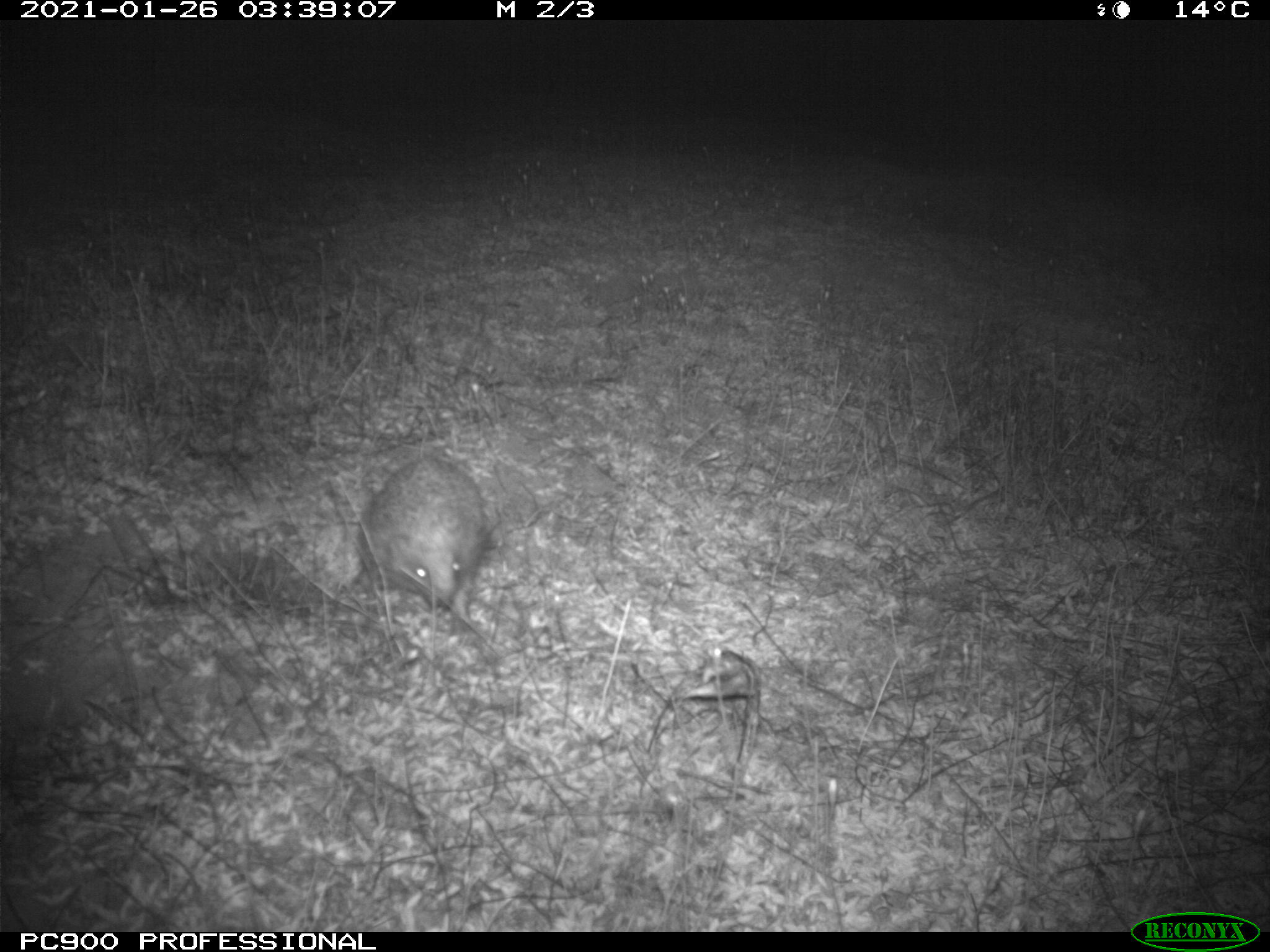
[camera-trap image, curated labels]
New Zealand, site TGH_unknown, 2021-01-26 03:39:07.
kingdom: Animalia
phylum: Chordata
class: Mammalia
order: Eulipotyphla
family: Erinaceidae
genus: Erinaceus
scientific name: Erinaceus europaeus europaeus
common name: european hedgehog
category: hedgehog